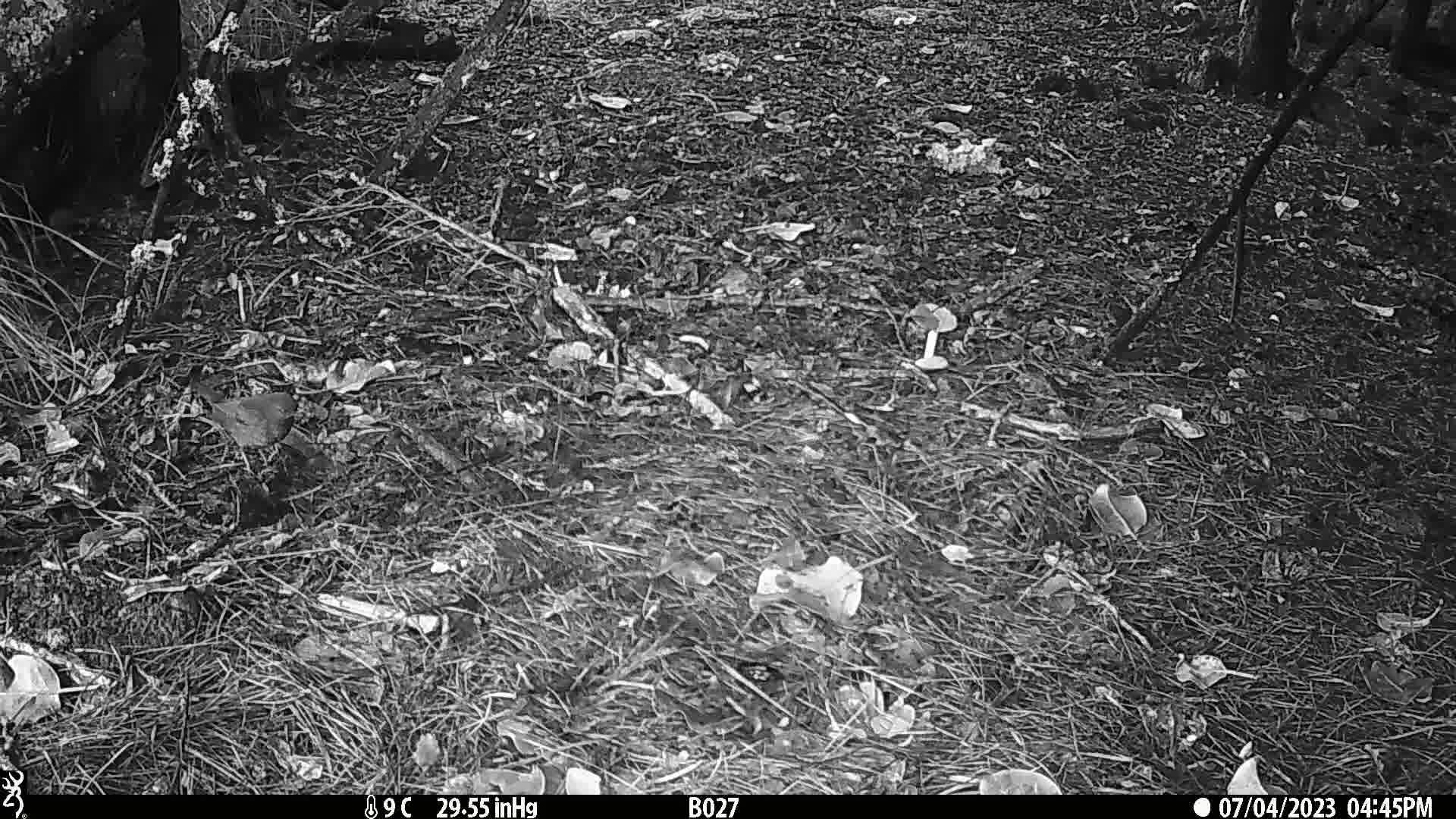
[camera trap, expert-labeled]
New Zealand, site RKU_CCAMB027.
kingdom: Animalia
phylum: Chordata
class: Aves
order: Passeriformes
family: Turdidae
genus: Turdus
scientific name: Turdus merula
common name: eurasian blackbird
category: blackbird